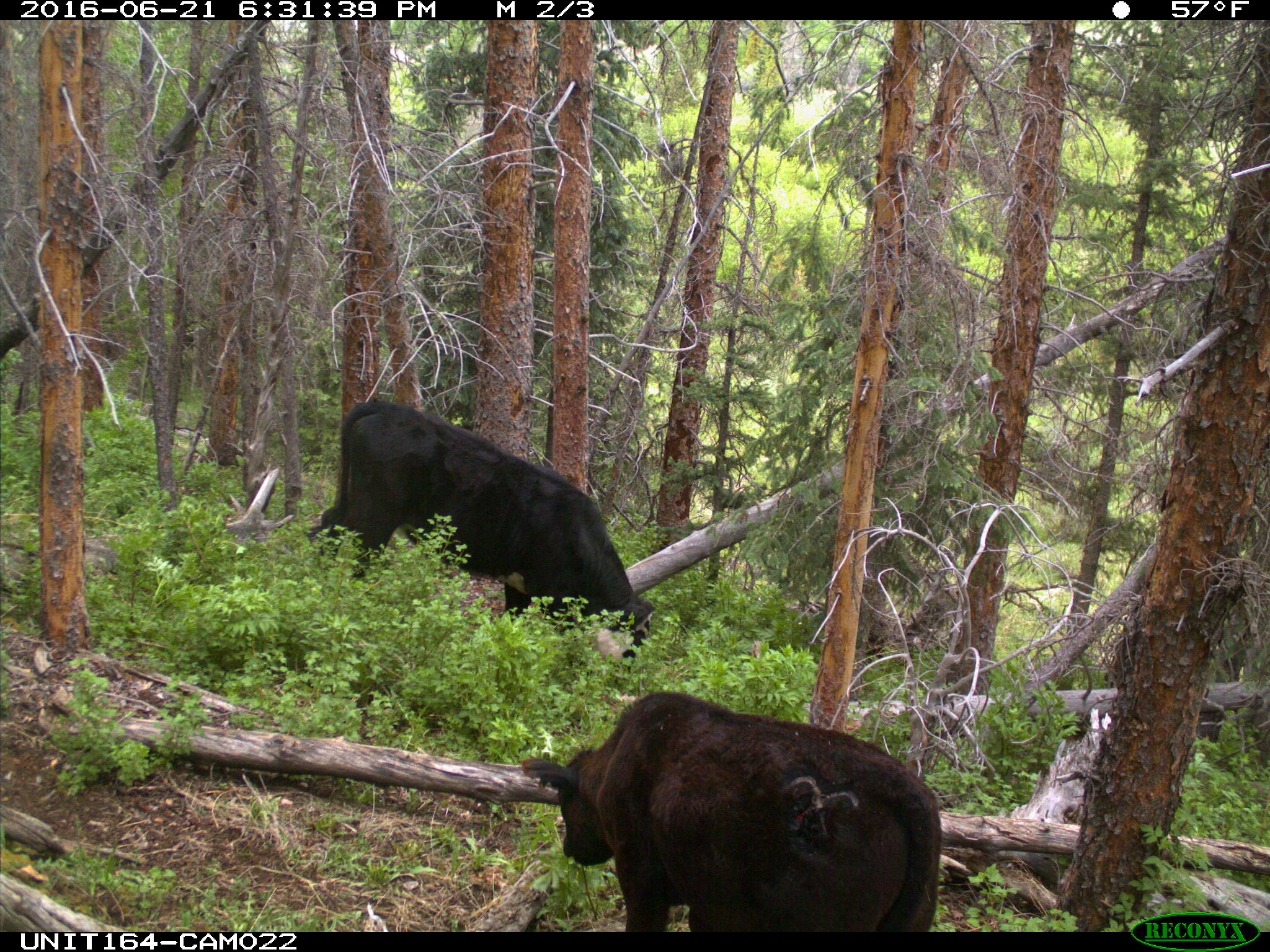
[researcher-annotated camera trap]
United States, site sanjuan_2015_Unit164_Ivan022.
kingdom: Animalia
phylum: Chordata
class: Mammalia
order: Artiodactyla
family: Bovidae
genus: Bos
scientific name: Bos taurus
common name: domestic cow